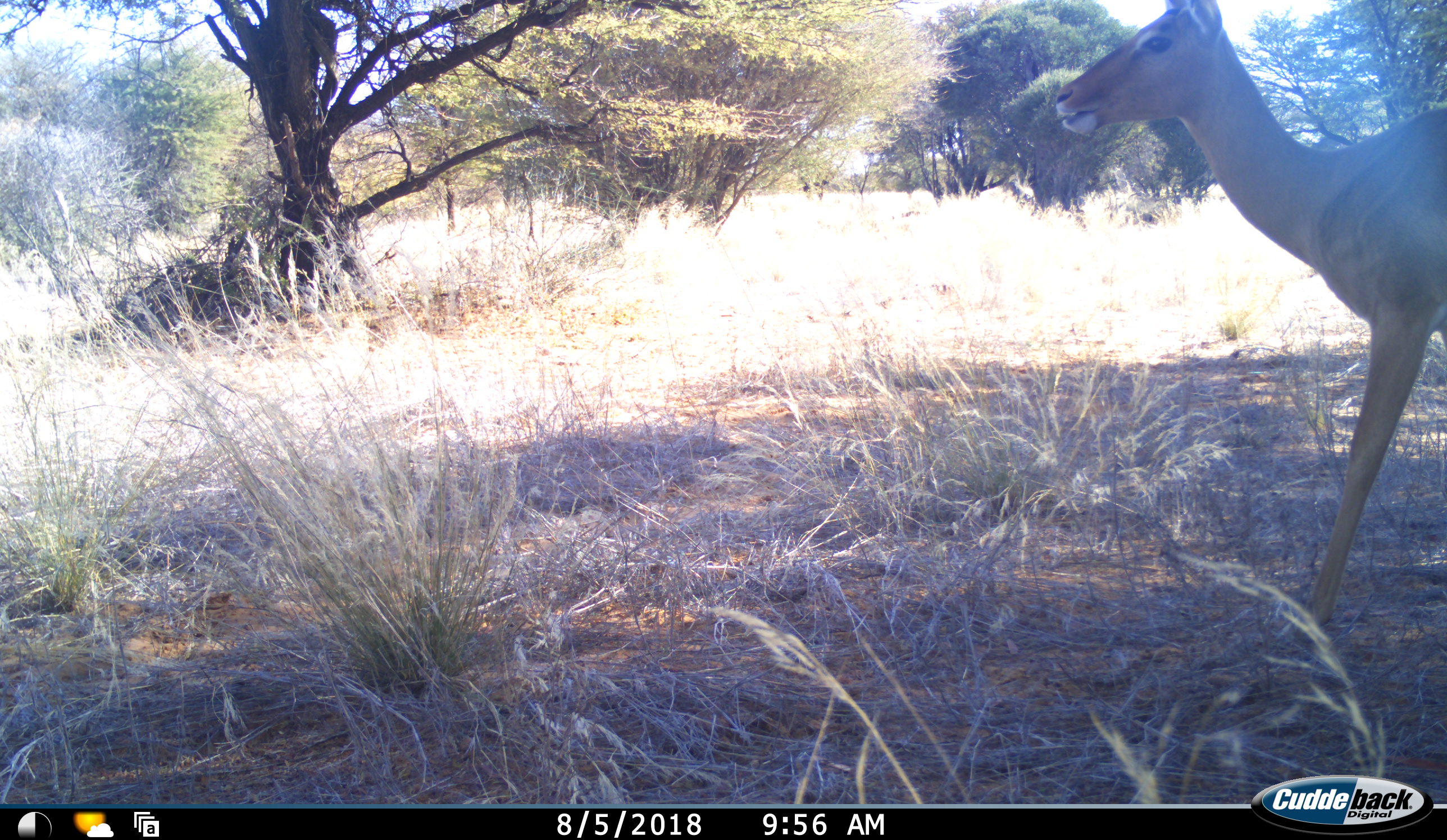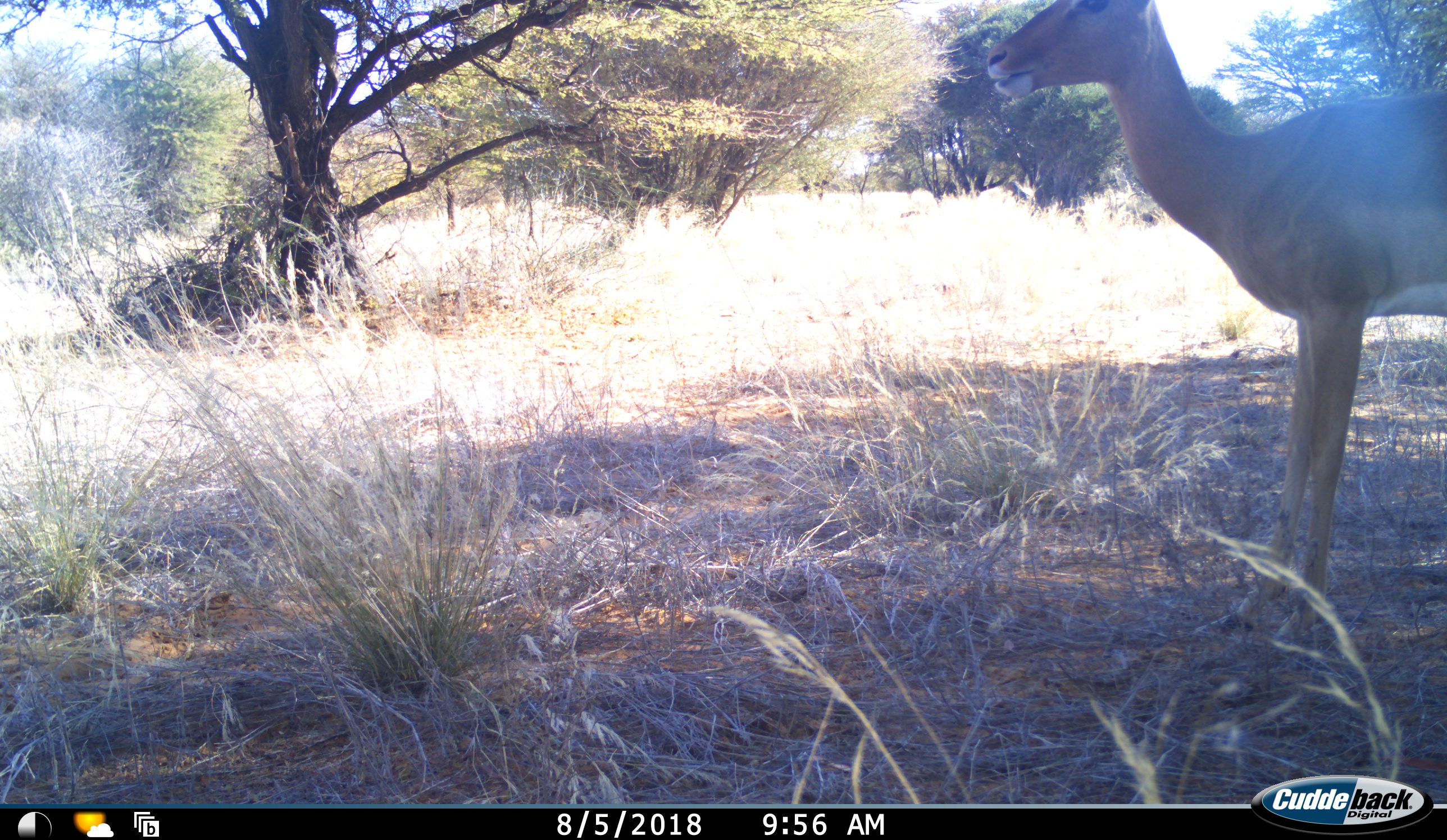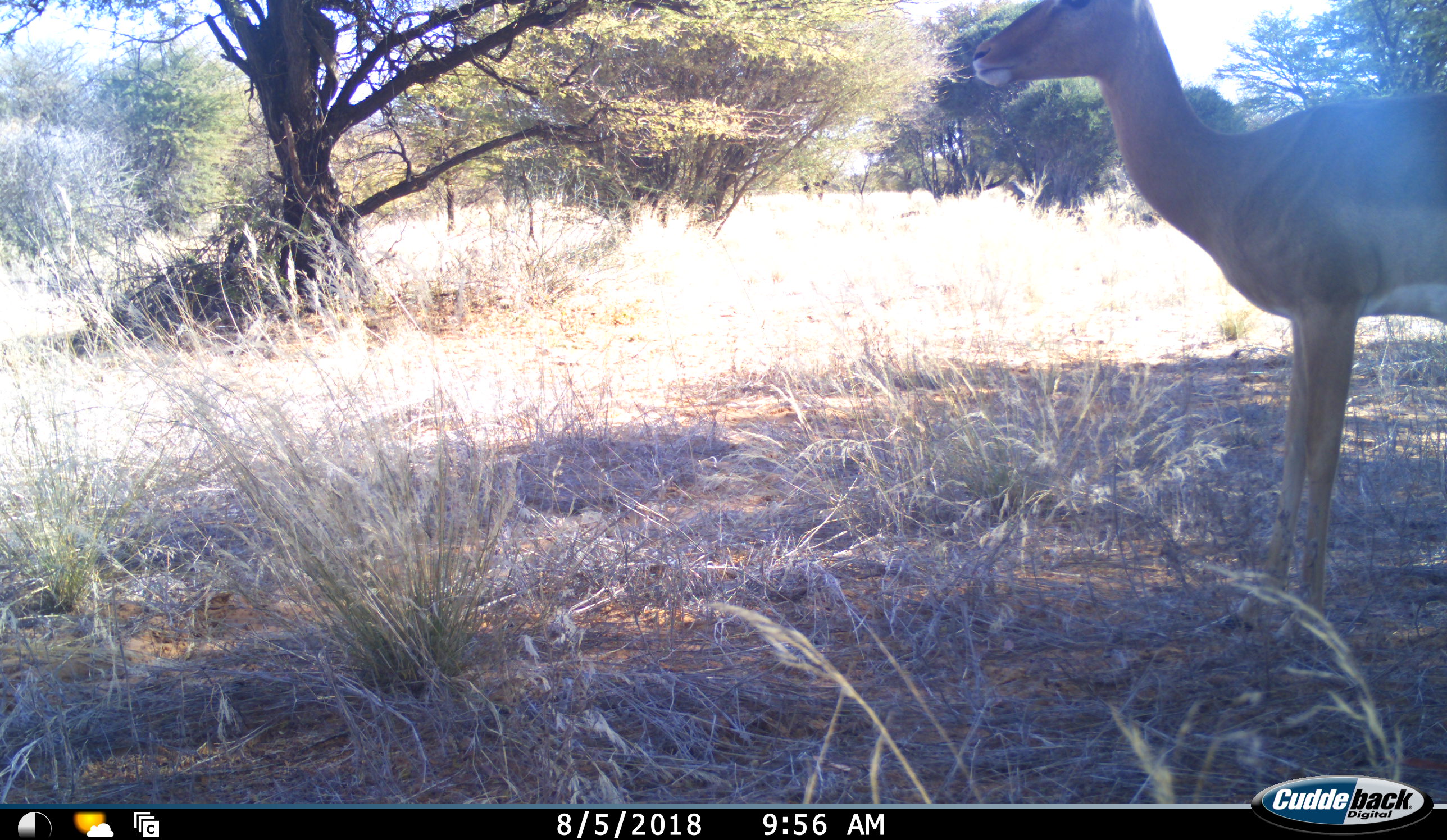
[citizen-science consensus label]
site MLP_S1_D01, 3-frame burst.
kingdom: Animalia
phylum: Chordata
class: Mammalia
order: Artiodactyla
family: Bovidae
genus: Aepyceros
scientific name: Aepyceros melampus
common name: impala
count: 1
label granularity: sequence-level